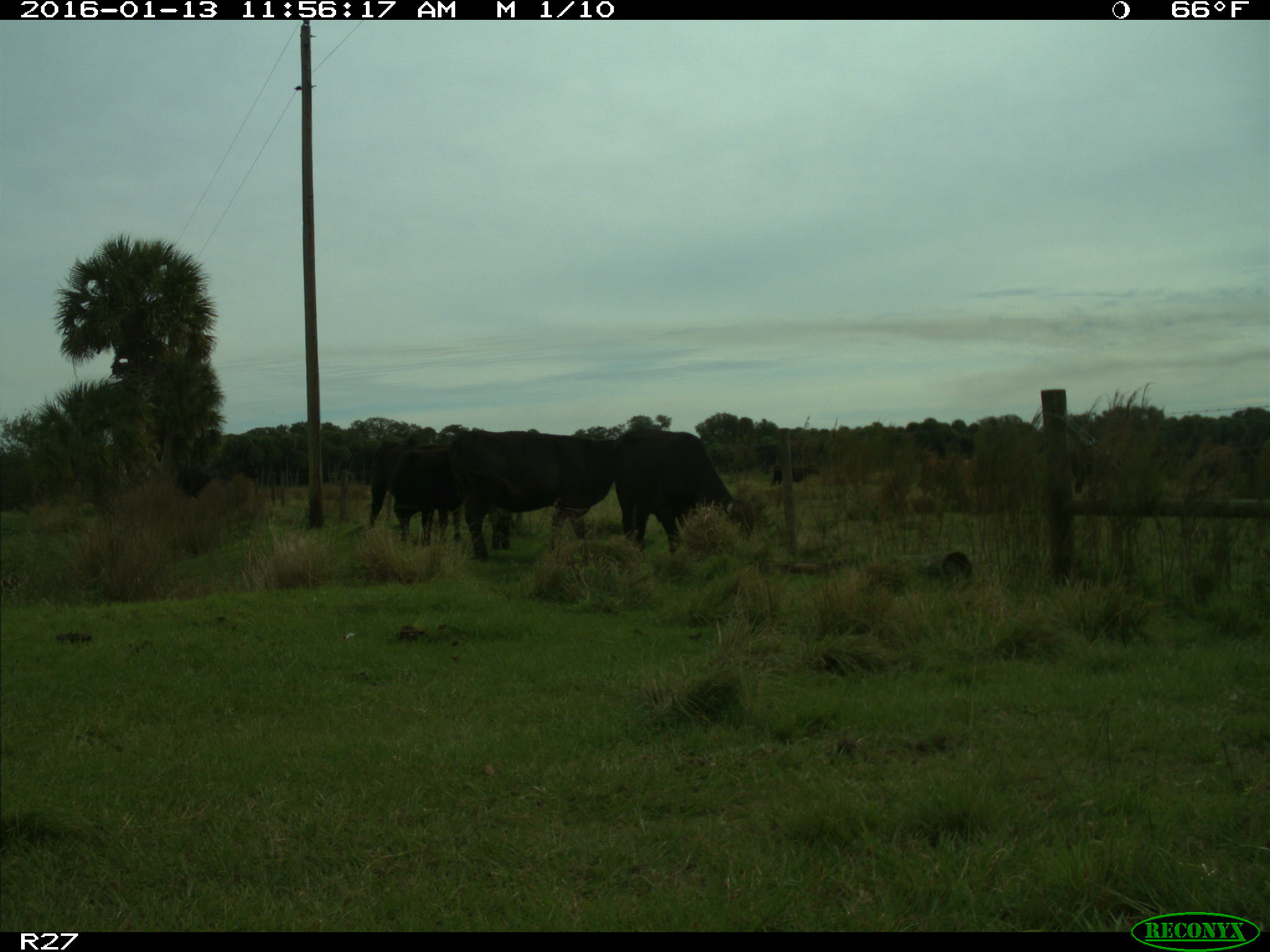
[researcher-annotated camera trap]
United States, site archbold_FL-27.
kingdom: Animalia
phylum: Chordata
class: Mammalia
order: Artiodactyla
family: Bovidae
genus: Bos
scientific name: Bos taurus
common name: domestic cow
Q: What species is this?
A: Bos taurus (domestic cow).